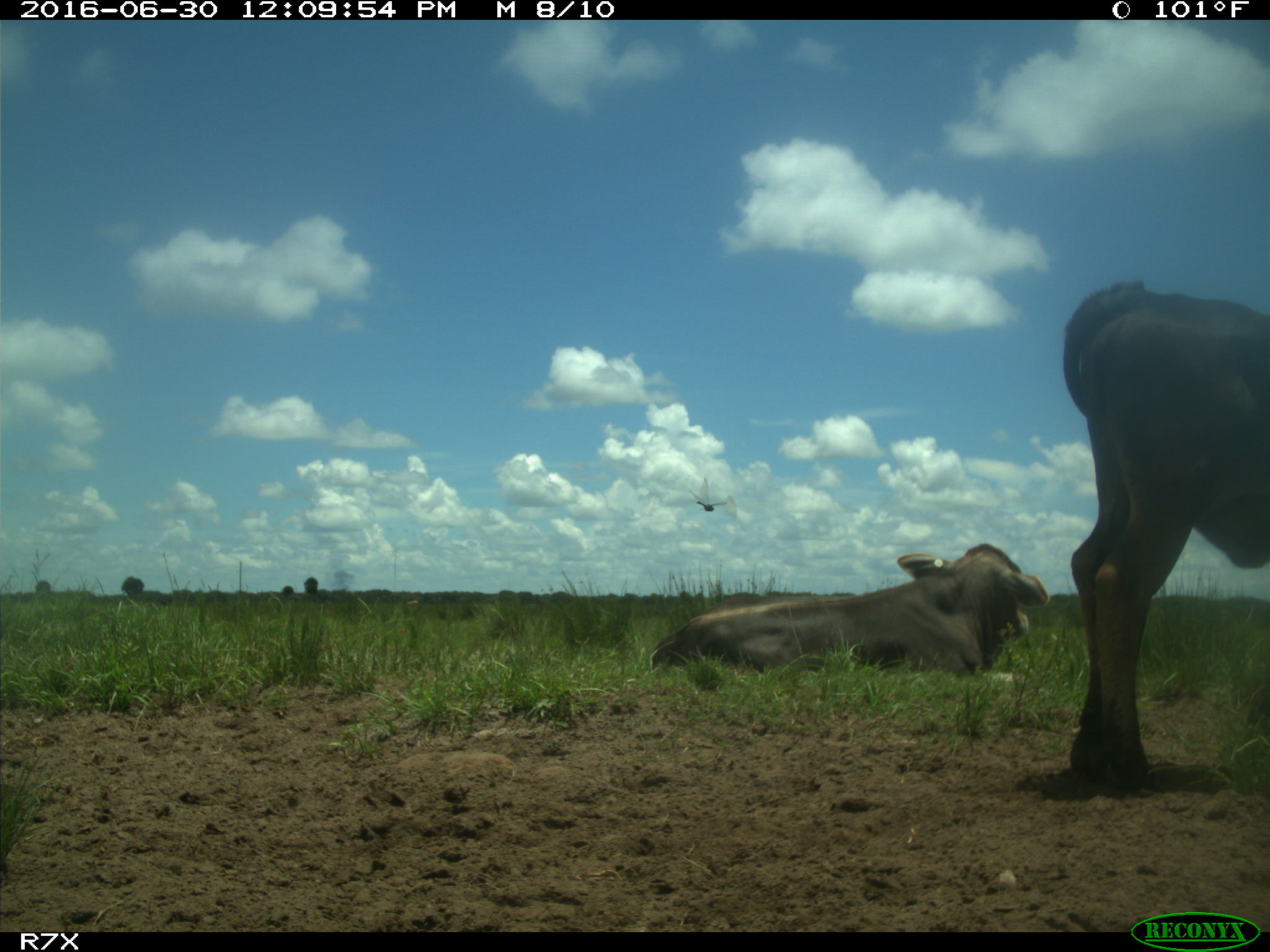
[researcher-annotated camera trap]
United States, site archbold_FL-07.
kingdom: Animalia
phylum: Chordata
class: Mammalia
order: Artiodactyla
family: Bovidae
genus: Bos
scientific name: Bos taurus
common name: domestic cow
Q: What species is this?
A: Bos taurus (domestic cow).